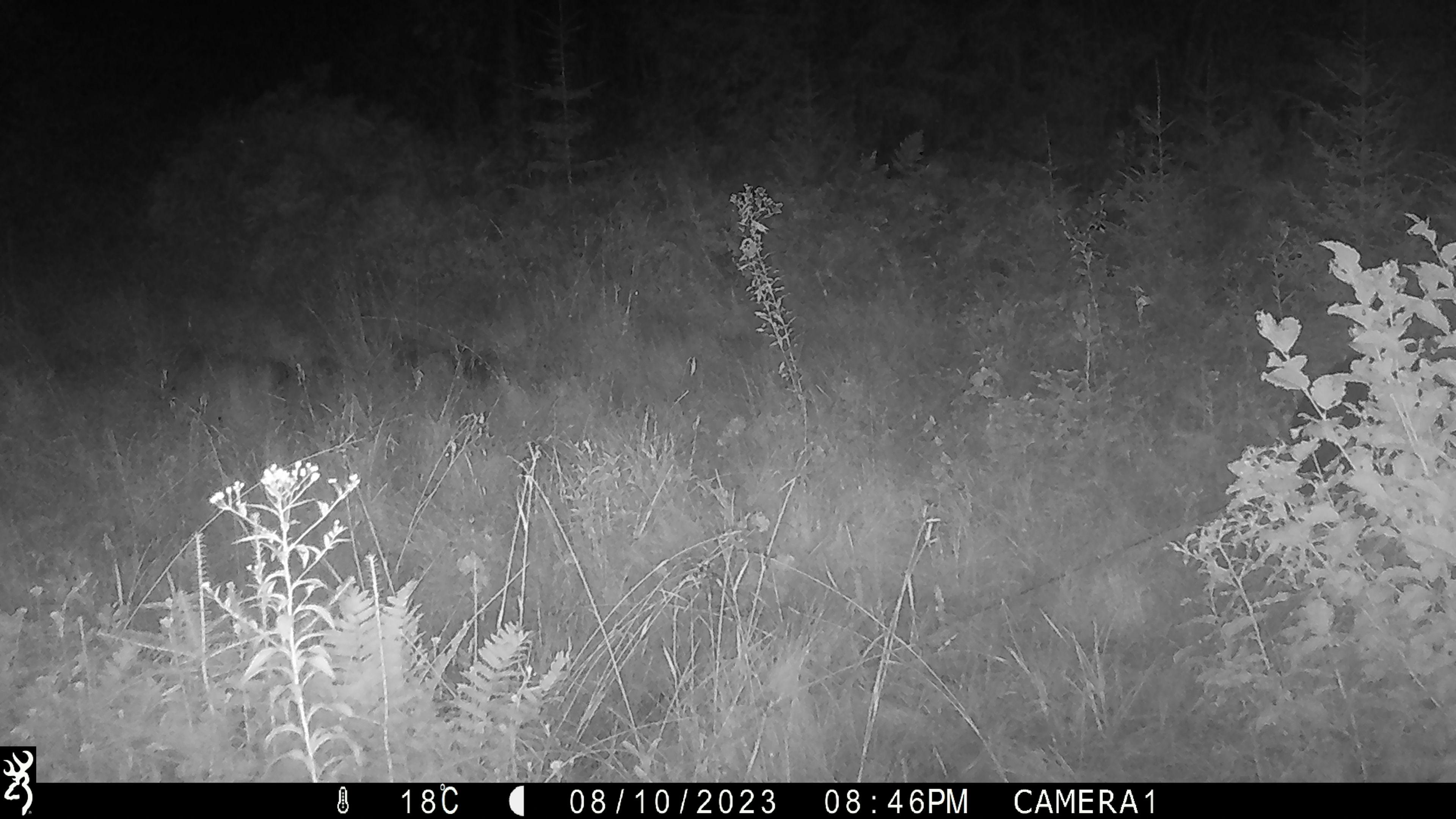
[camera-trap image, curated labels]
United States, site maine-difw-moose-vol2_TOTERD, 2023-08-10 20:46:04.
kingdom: Animalia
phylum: Chordata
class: Mammalia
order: Carnivora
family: Ursidae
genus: Ursus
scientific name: Ursus americanus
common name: black bear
Black bear (Ursus americanus).